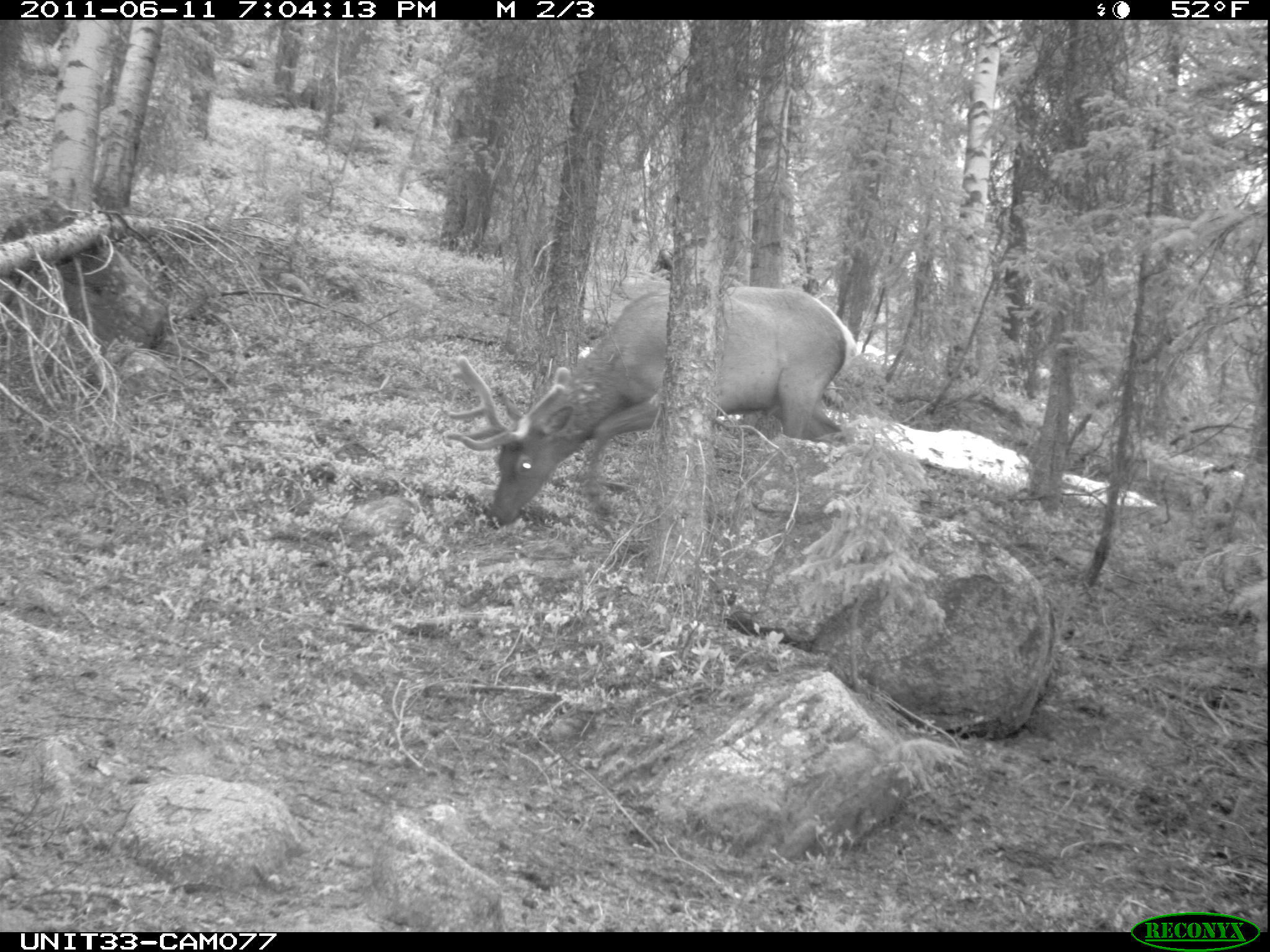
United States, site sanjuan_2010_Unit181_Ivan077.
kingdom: Animalia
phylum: Chordata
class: Mammalia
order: Artiodactyla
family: Cervidae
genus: Cervus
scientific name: Cervus elaphus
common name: red deer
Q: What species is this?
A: Cervus elaphus (red deer).